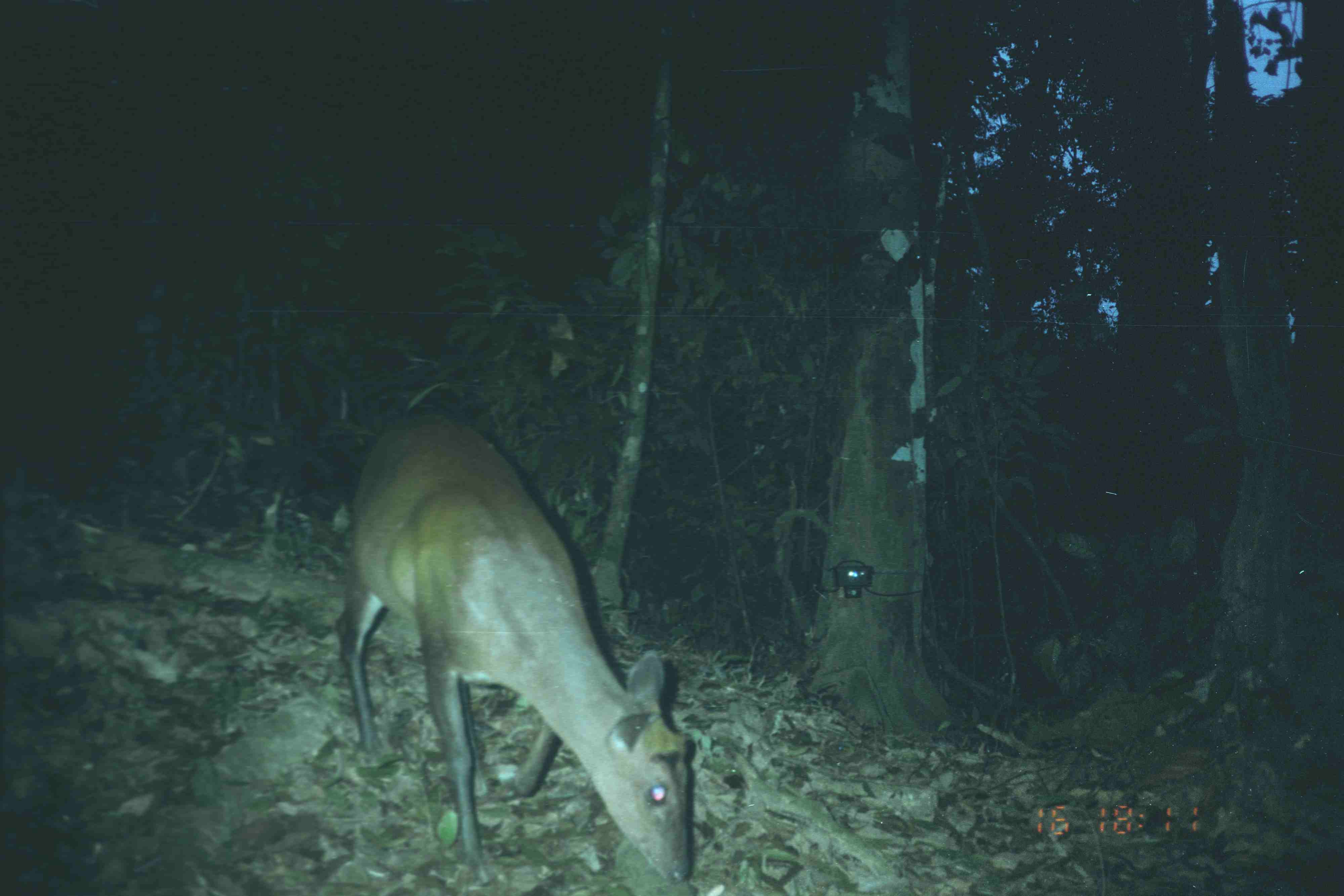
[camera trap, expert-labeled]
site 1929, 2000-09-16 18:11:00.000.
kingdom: Animalia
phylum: Chordata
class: Mammalia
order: Artiodactyla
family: Cervidae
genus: Muntiacus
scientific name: Muntiacus muntjak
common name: southern red muntjac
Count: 1.